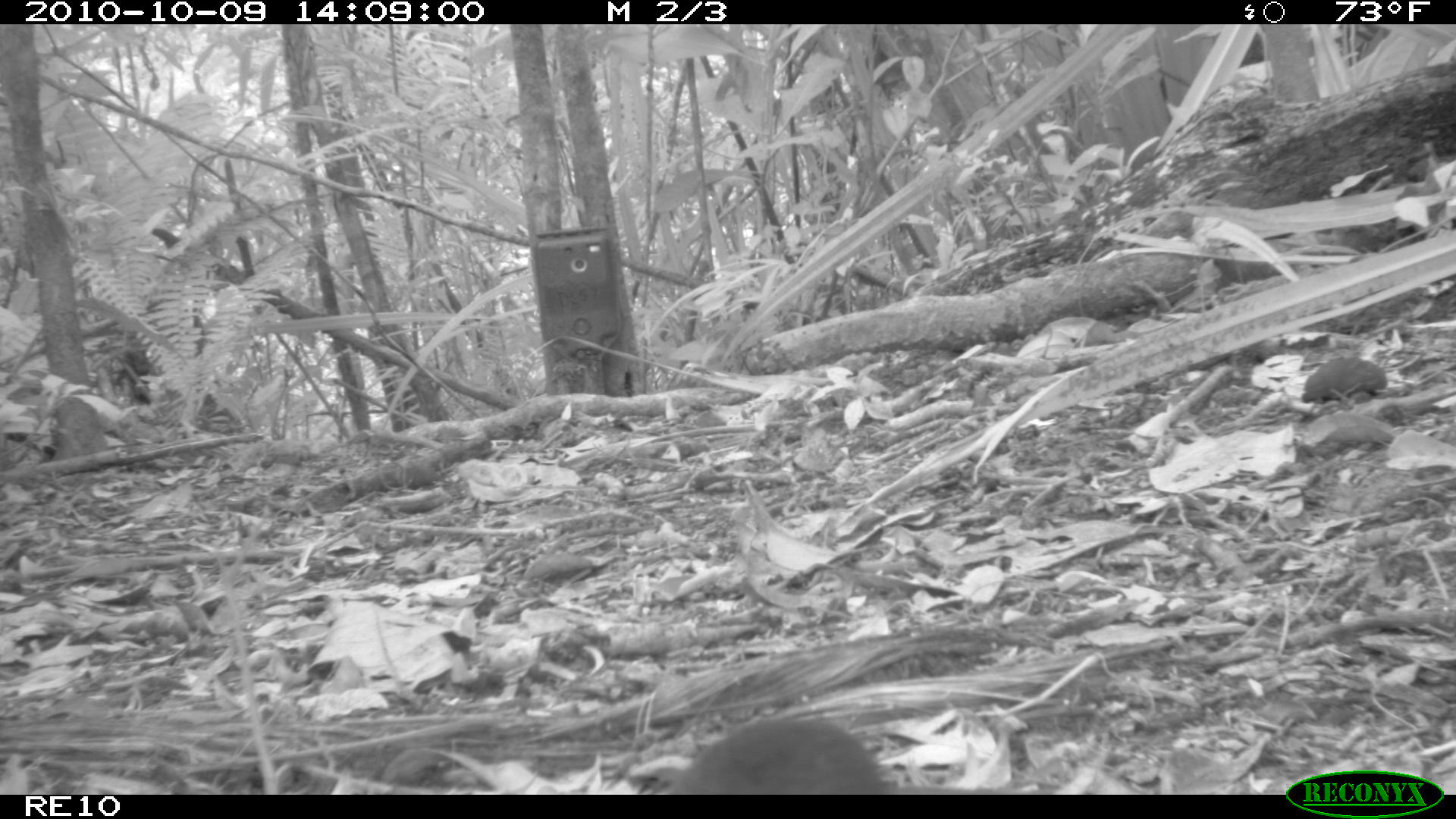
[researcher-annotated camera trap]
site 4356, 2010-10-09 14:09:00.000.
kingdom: Animalia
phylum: Chordata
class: Mammalia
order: Rodentia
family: Muridae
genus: Rattus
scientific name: Rattus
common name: rodent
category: unknown rat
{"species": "unknown rat (rodent) (Rattus)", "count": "1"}